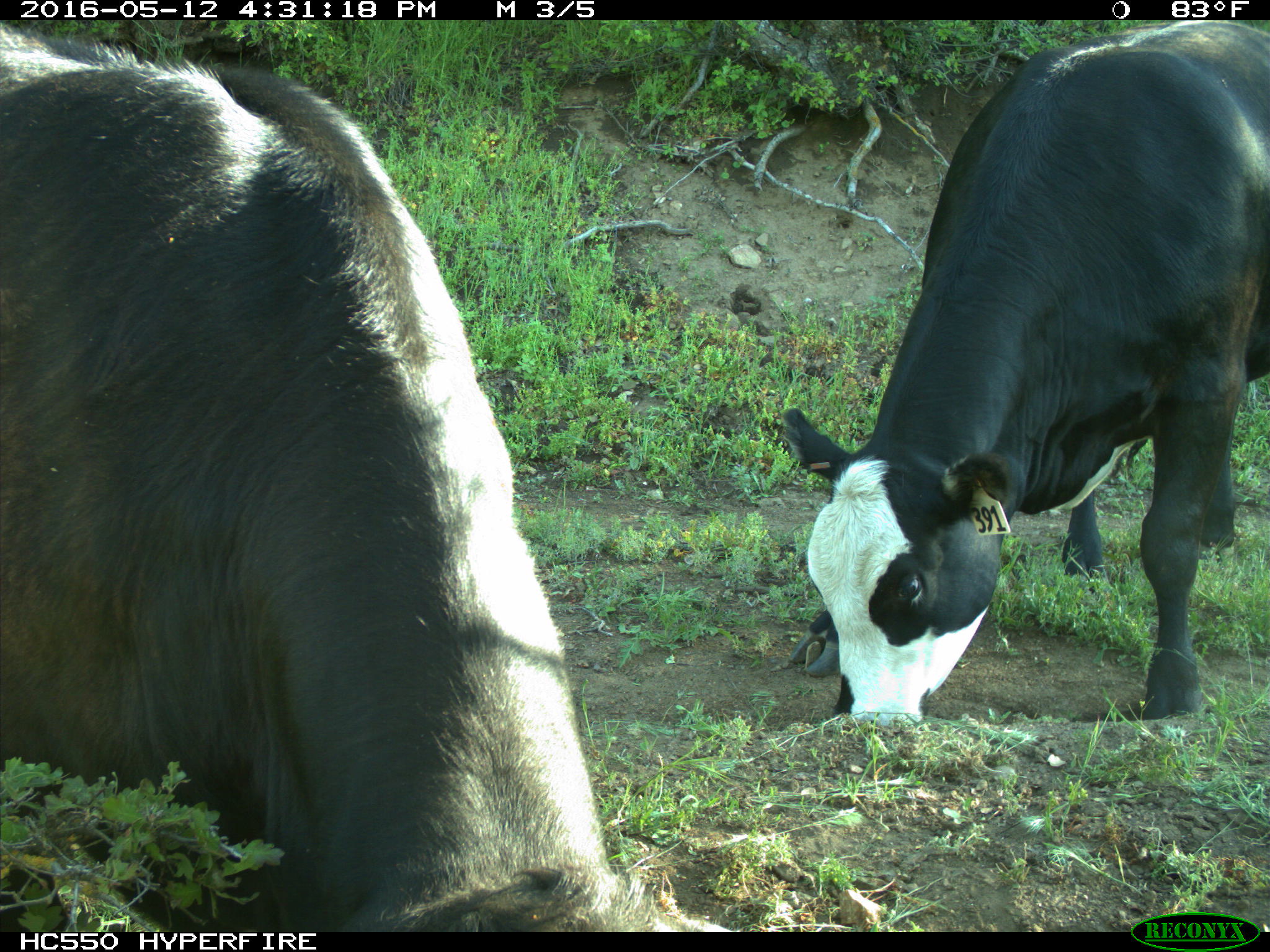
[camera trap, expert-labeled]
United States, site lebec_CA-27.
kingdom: Animalia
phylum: Chordata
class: Mammalia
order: Artiodactyla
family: Bovidae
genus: Bos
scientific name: Bos taurus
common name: domestic cow